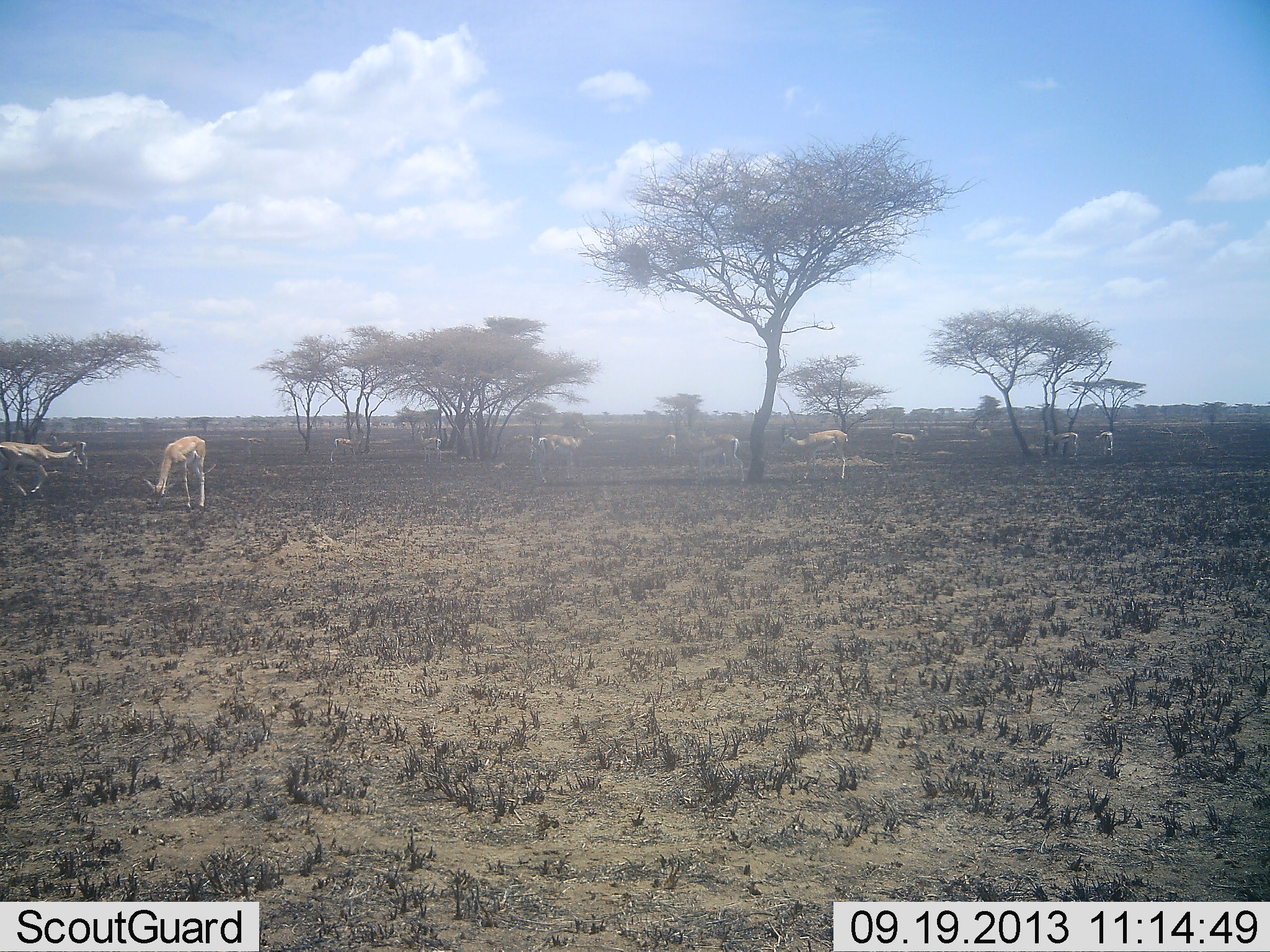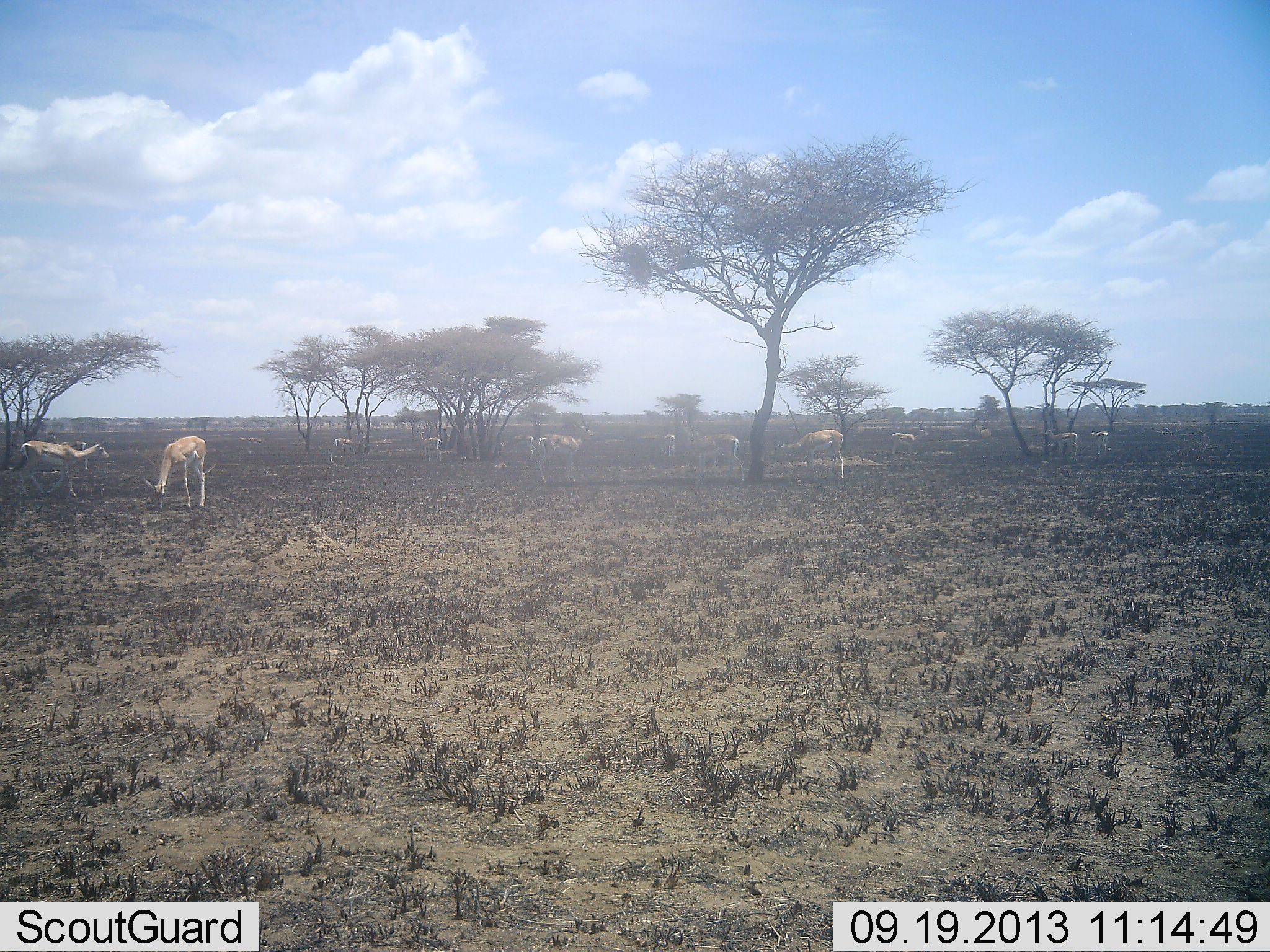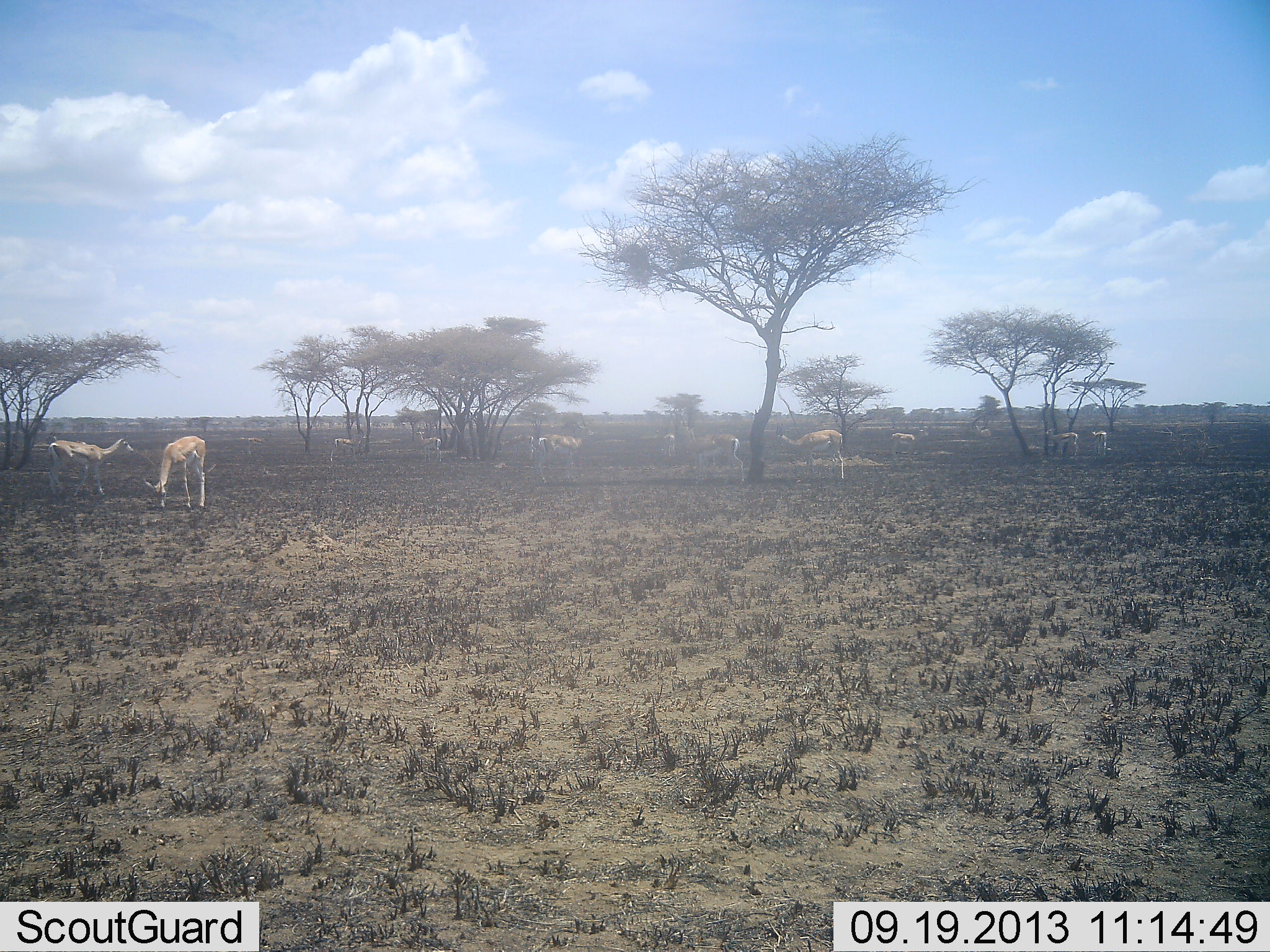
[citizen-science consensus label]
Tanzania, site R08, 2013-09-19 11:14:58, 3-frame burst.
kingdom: Animalia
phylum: Chordata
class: Mammalia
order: Artiodactyla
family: Bovidae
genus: Eudorcas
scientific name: Eudorcas thomsonii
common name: thomson's gazelle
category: gazellethomsons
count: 11-50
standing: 70%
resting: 0%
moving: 60%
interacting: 0%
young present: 0%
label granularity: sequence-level